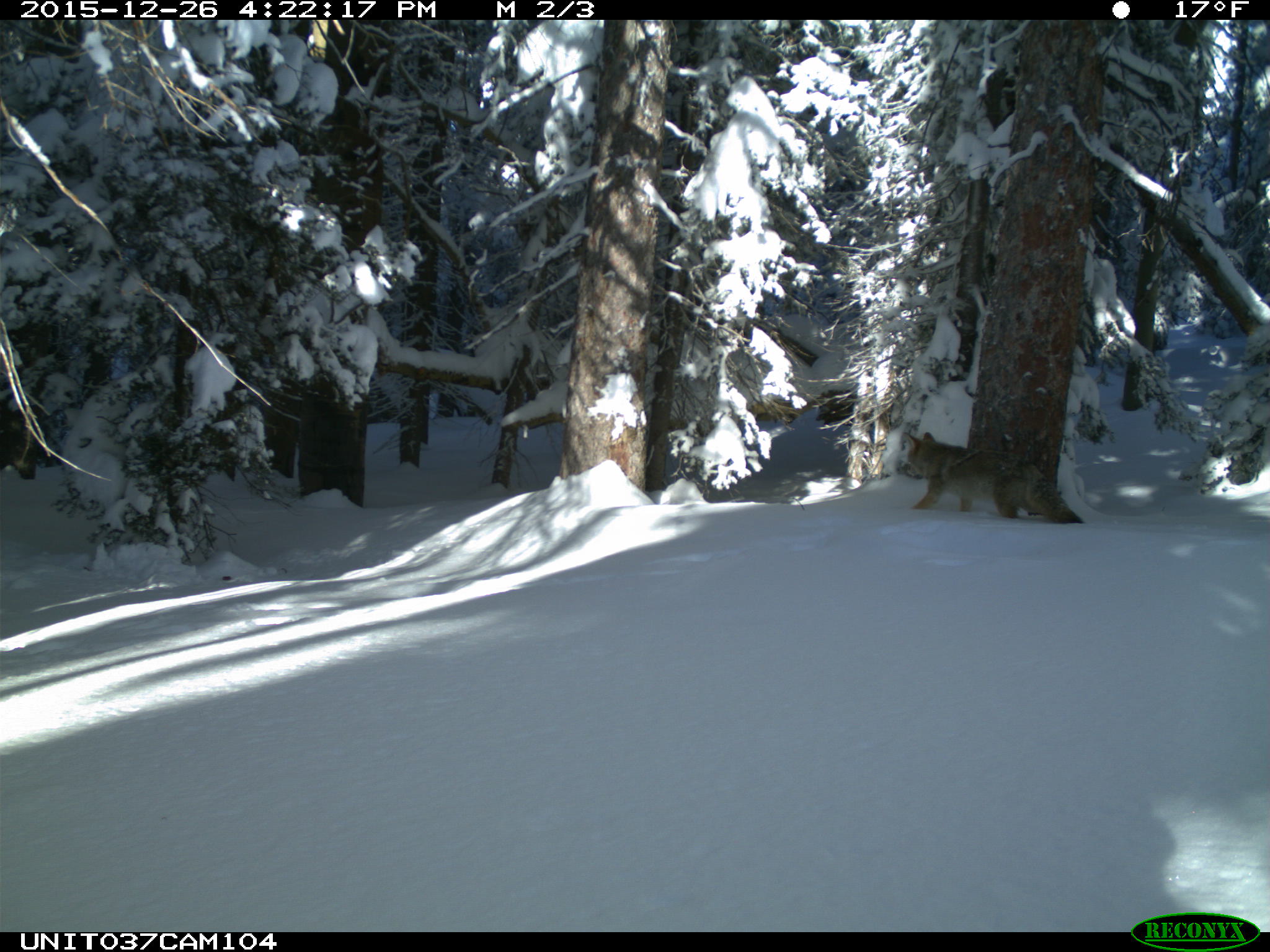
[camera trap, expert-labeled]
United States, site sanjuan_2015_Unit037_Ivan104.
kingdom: Animalia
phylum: Chordata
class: Mammalia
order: Carnivora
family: Canidae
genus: Canis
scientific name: Canis latrans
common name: coyote